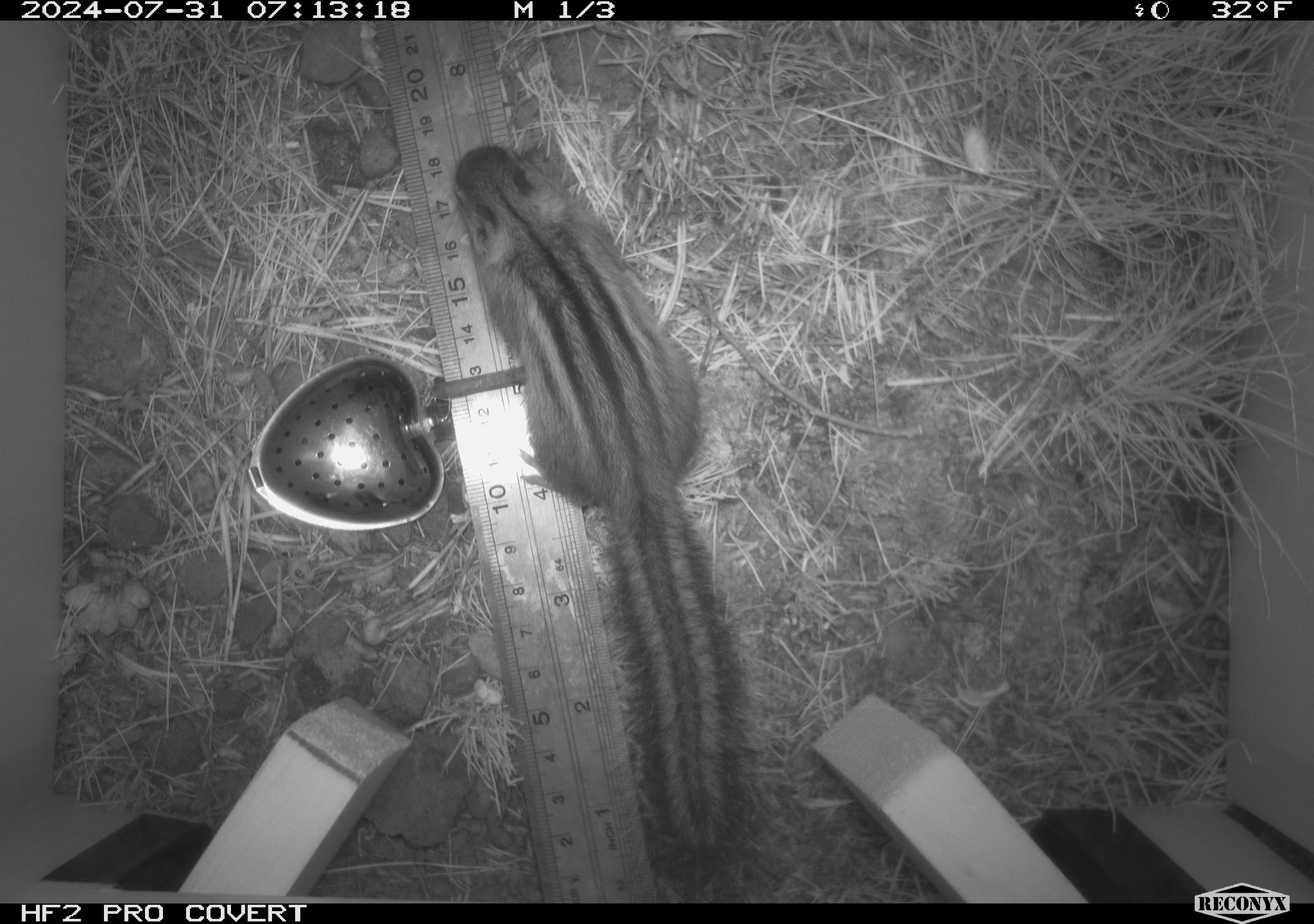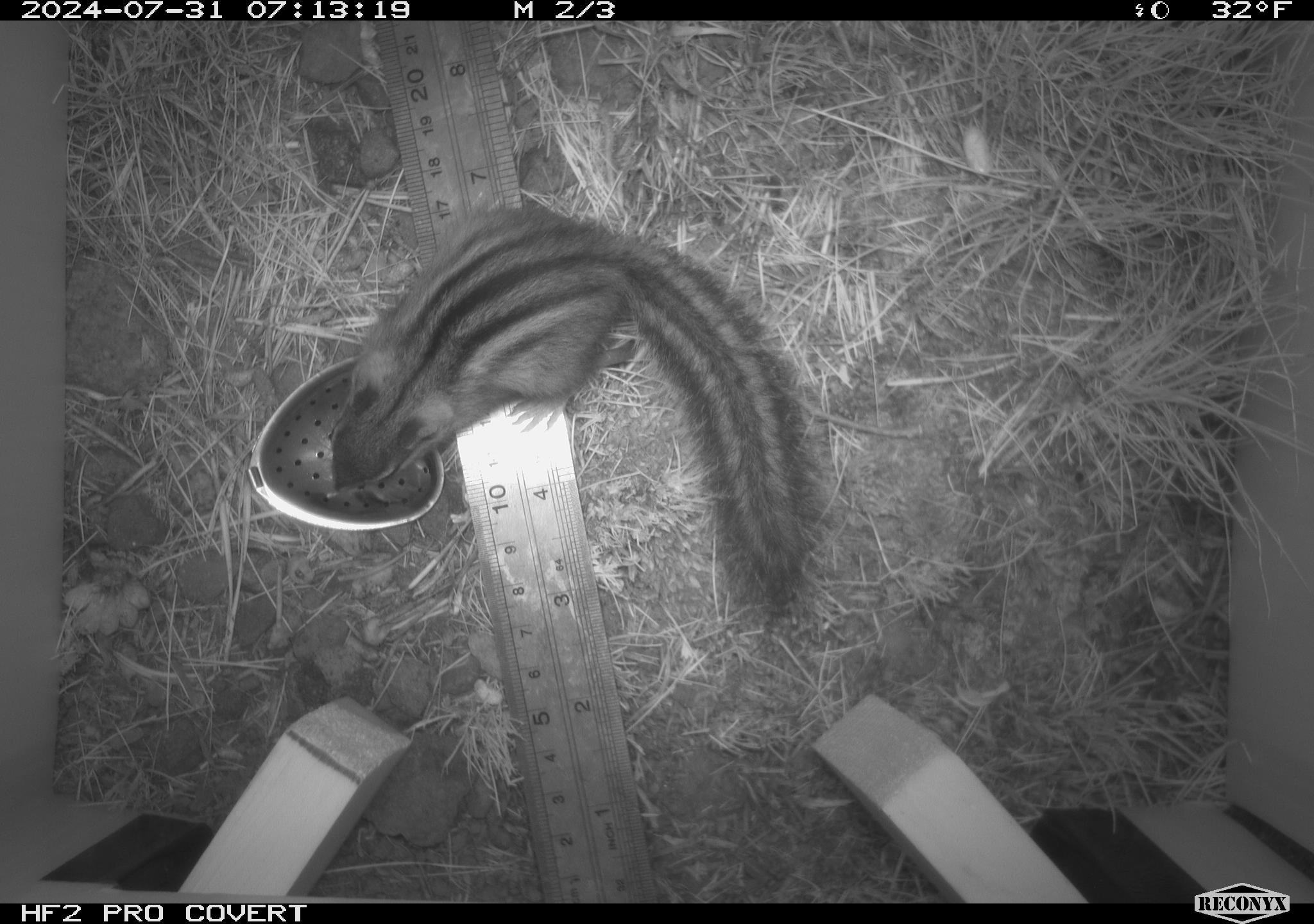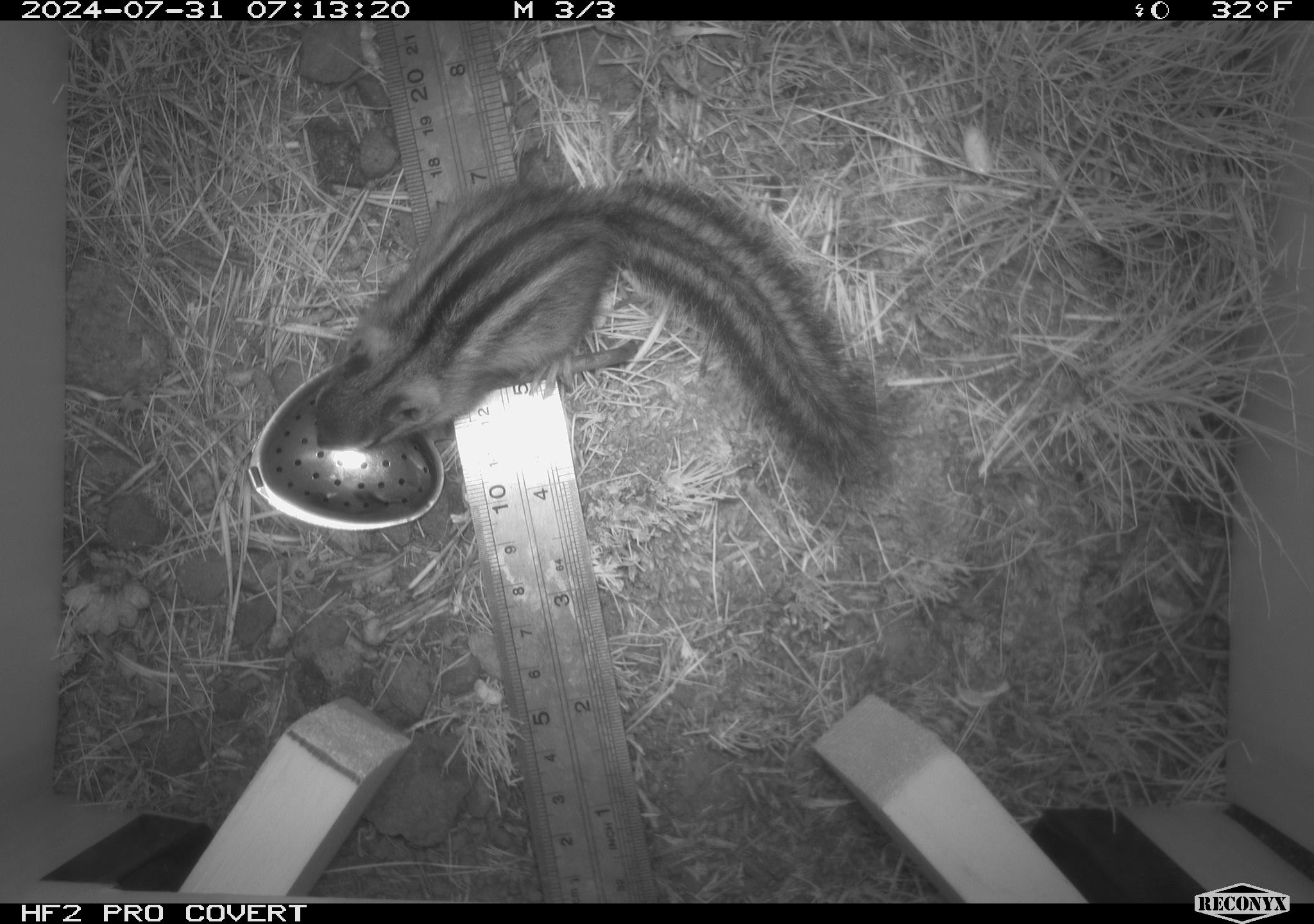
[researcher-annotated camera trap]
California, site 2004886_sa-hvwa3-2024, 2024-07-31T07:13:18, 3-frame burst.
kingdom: Animalia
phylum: Chordata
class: Mammalia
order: Rodentia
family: Sciuridae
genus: Neotamias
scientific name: Neotamias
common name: western chipmunks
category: neotamias species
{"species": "neotamias species (western chipmunks) (Neotamias)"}